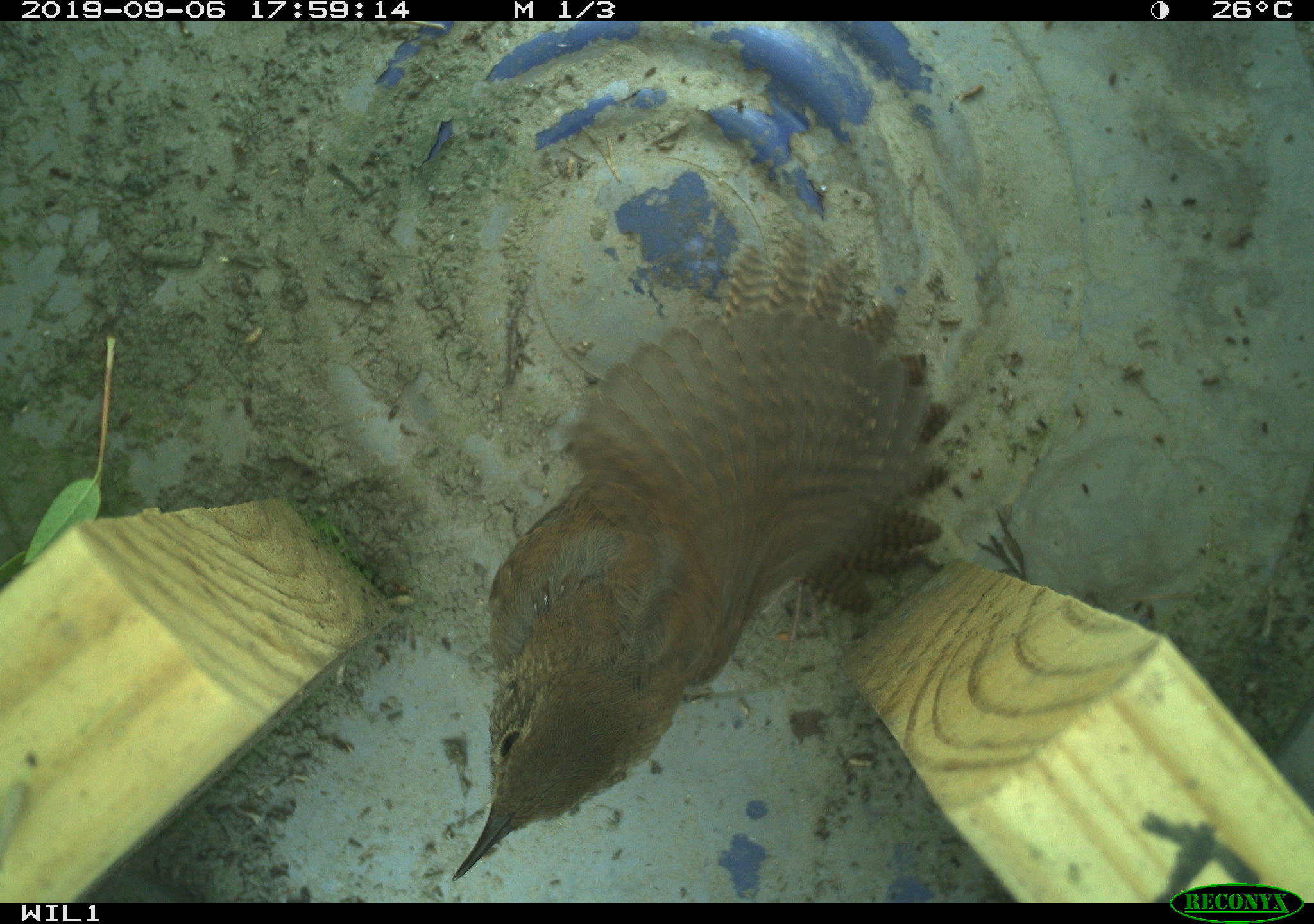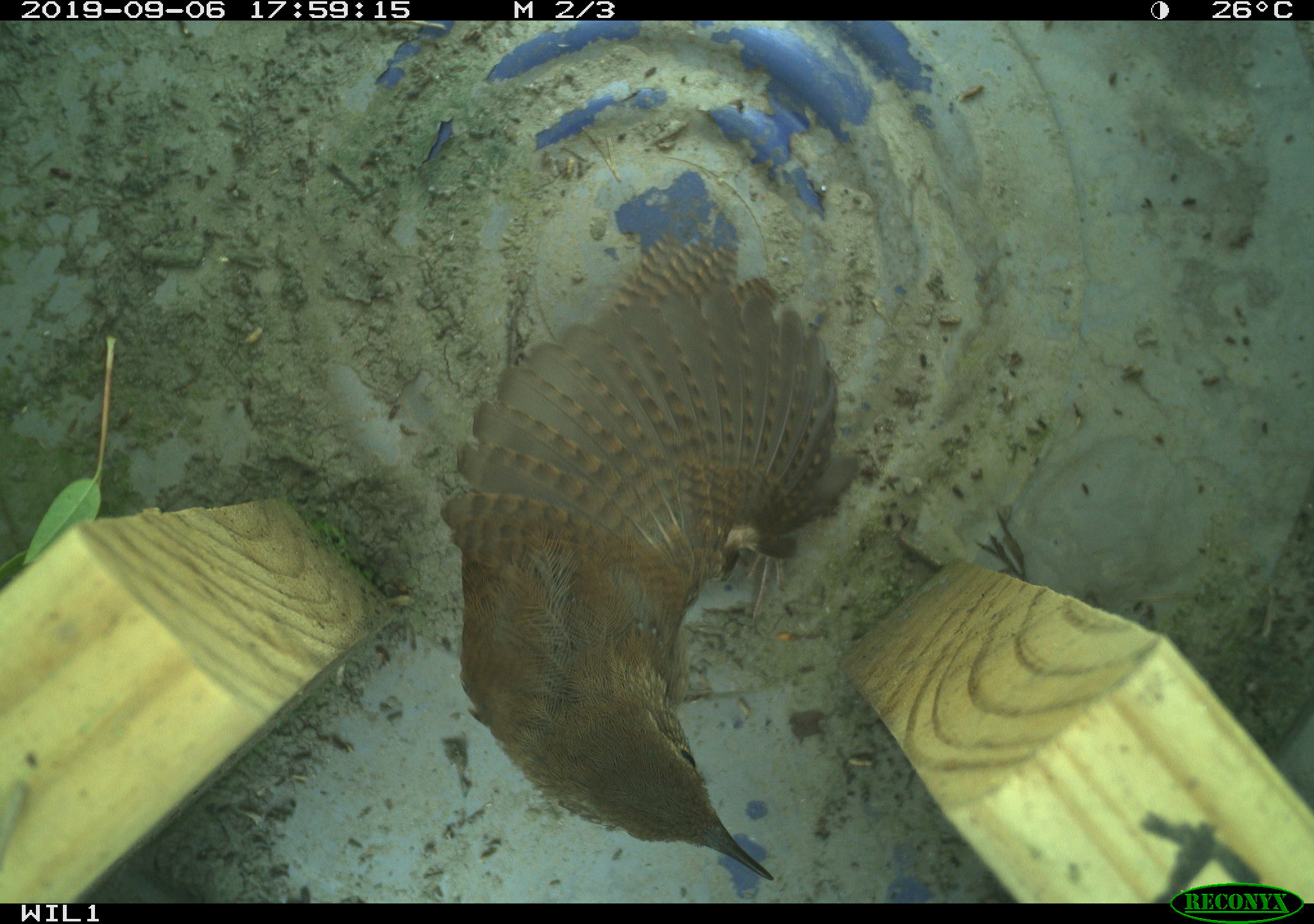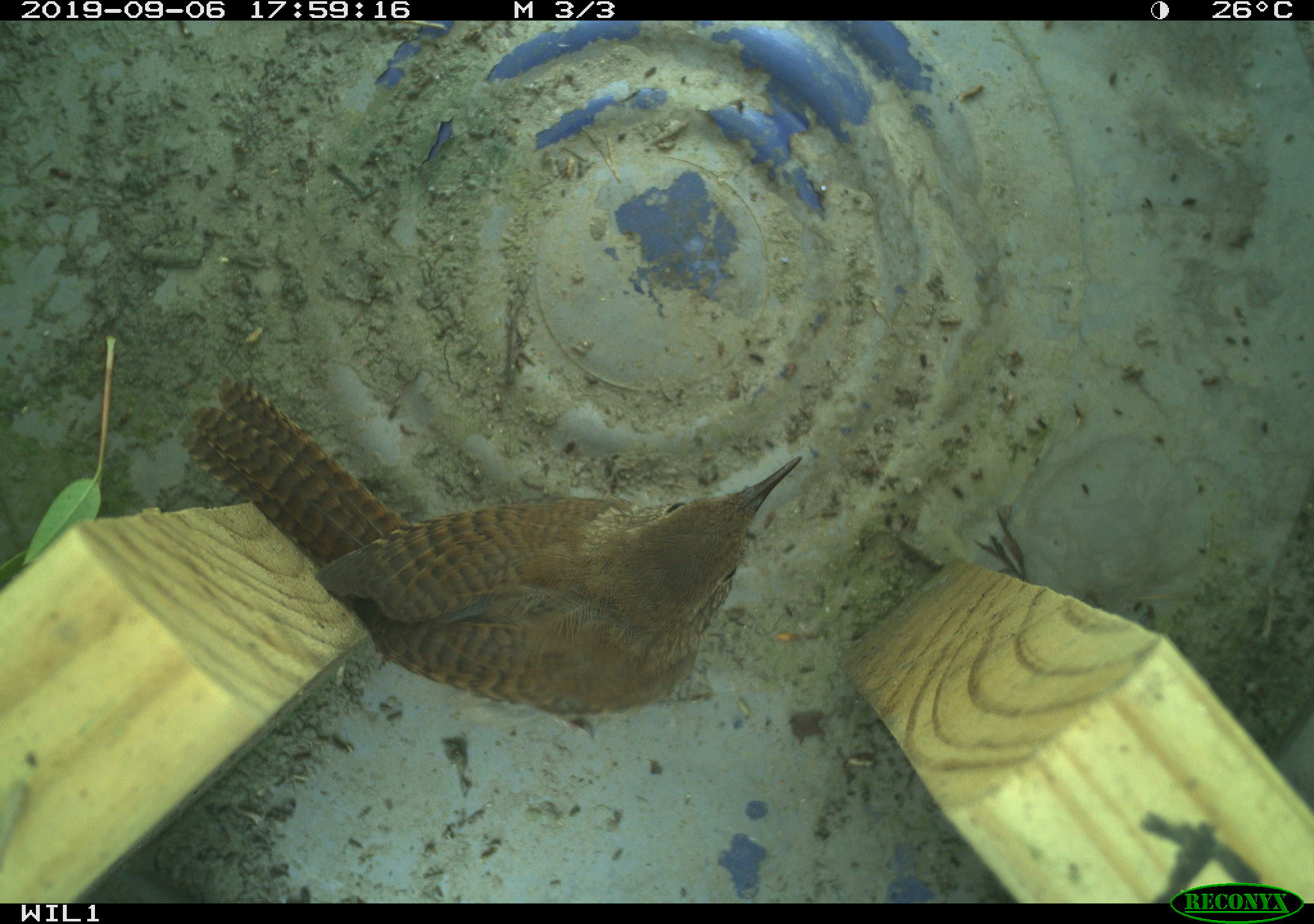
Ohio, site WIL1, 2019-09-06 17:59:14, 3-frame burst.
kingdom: Animalia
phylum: Chordata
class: Aves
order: Passeriformes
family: Troglodytidae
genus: Troglodytes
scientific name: Troglodytes aedon aedon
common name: northern house wren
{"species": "northern house wren (Troglodytes aedon aedon)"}